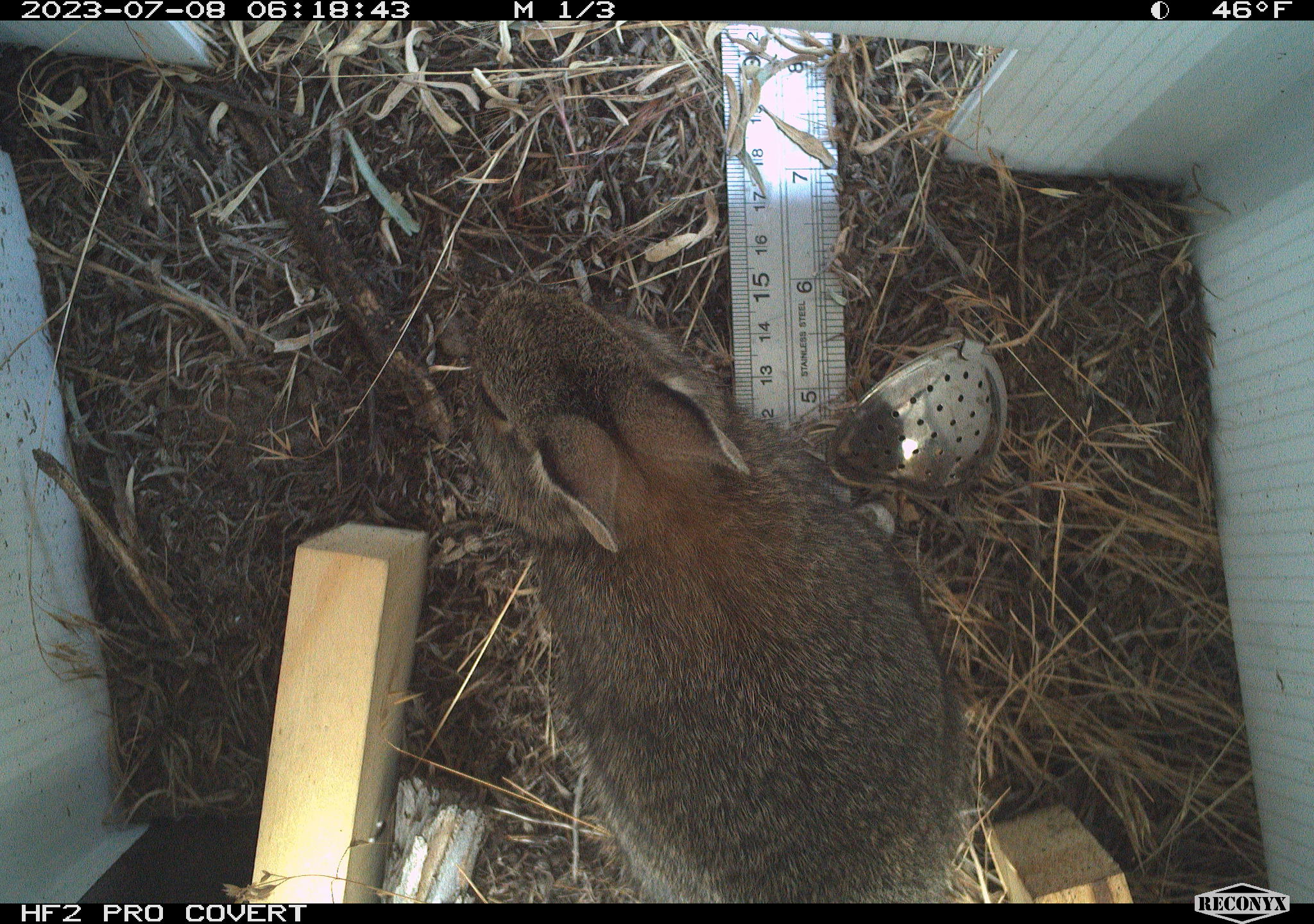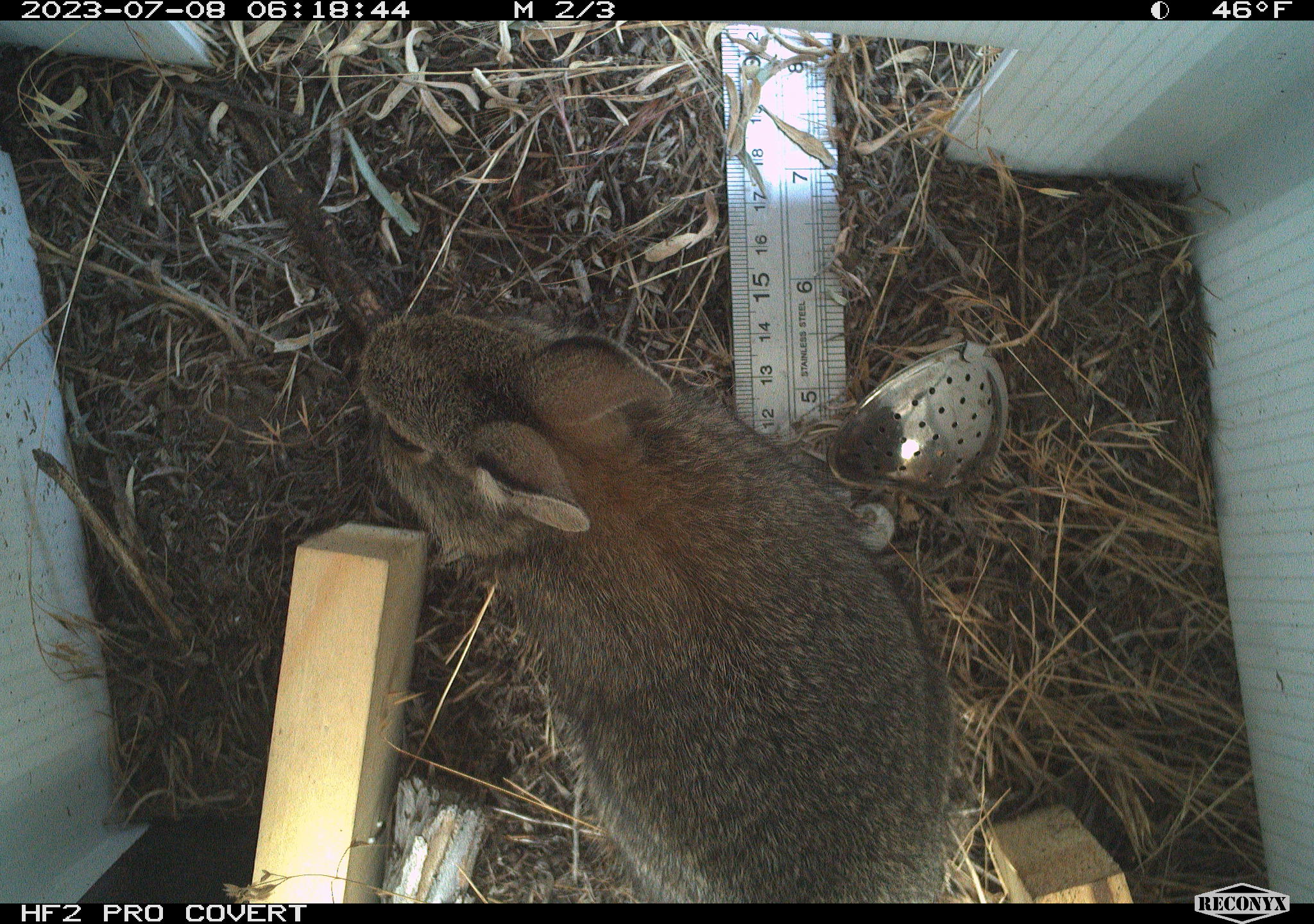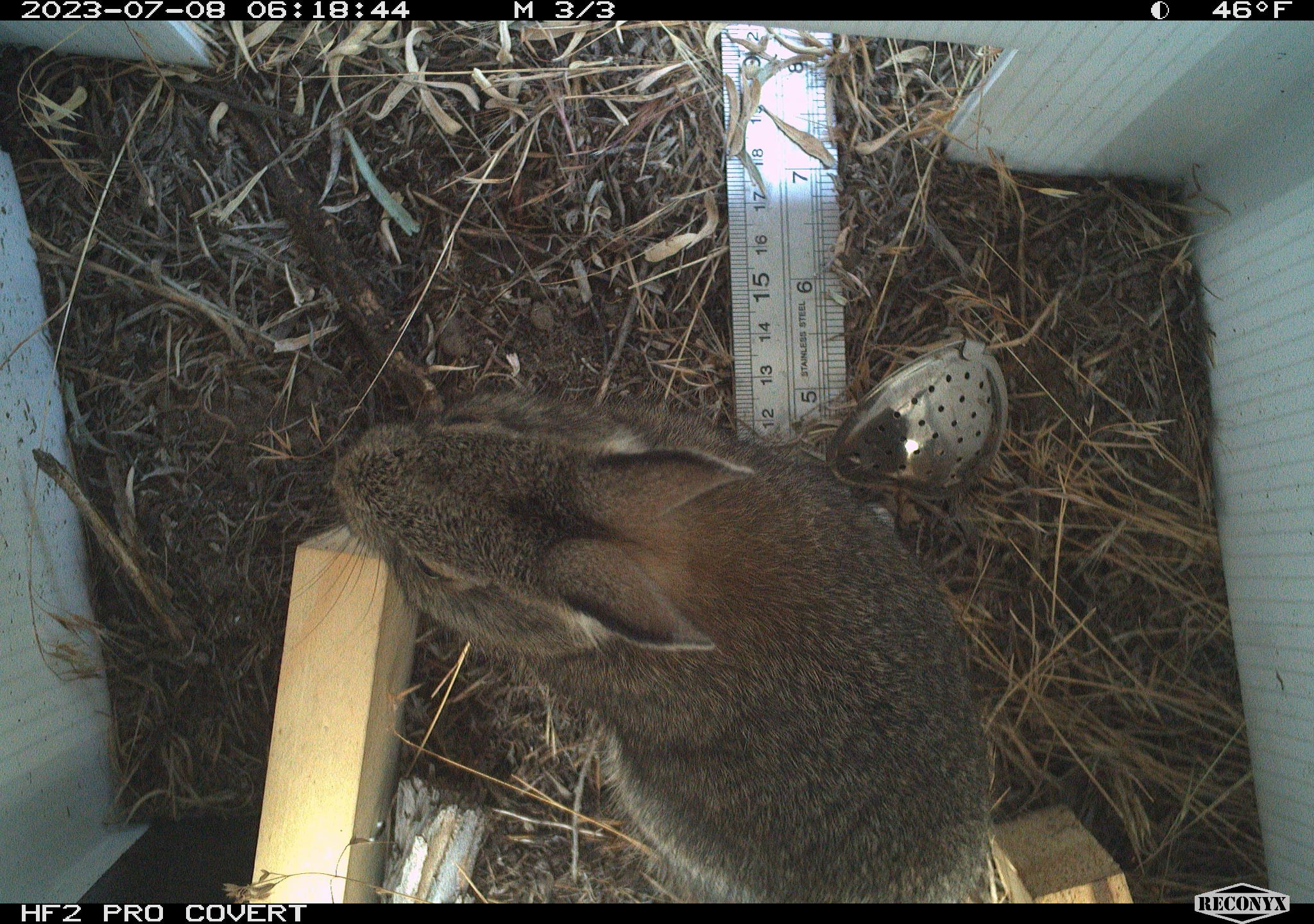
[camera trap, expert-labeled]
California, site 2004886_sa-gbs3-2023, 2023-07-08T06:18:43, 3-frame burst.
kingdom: Animalia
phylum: Chordata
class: Mammalia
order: Lagomorpha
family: Leporidae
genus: Sylvilagus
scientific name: Sylvilagus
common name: cottontail rabbits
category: sylvilagus species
Sylvilagus species (cottontail rabbits) (Sylvilagus).